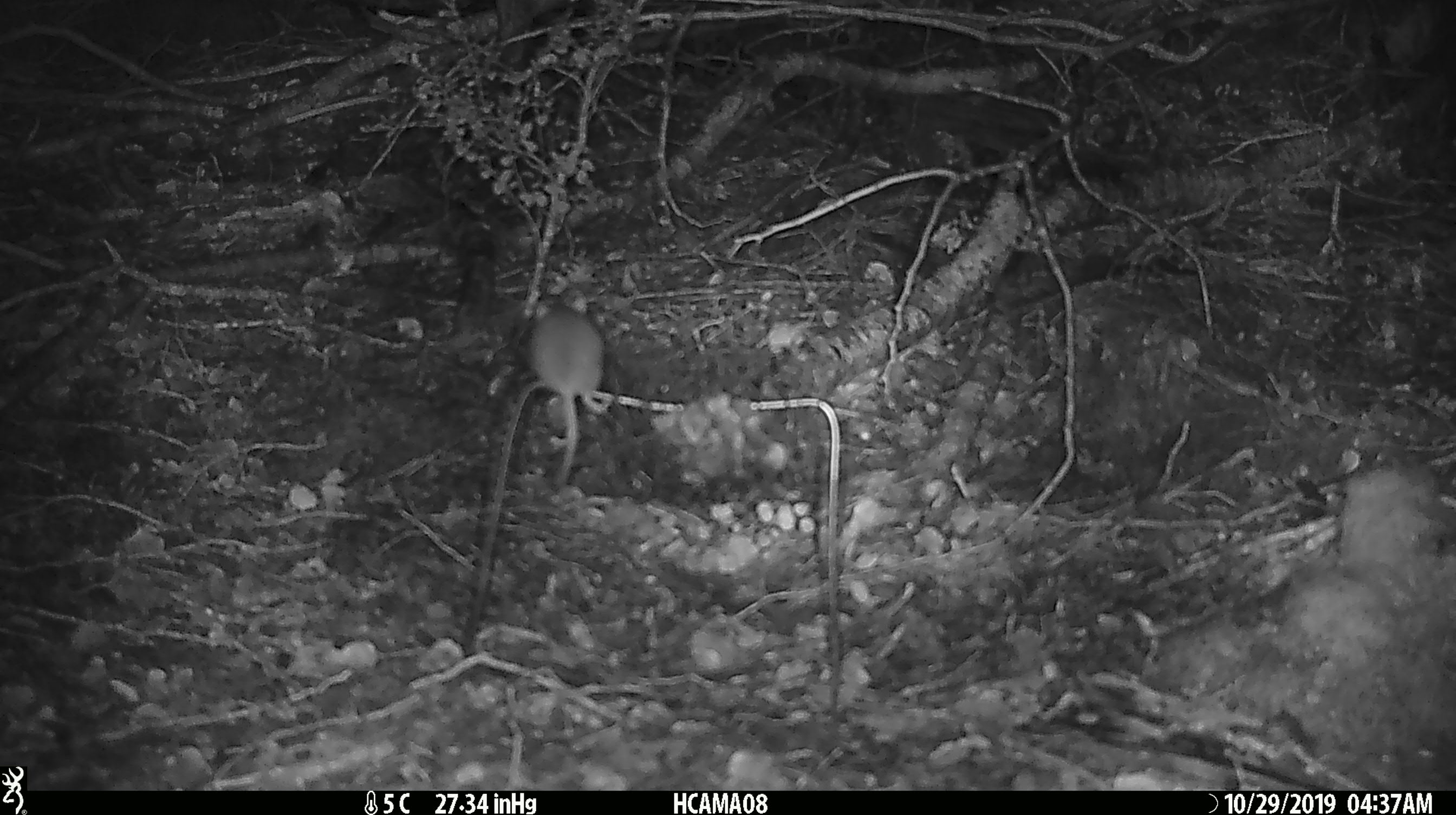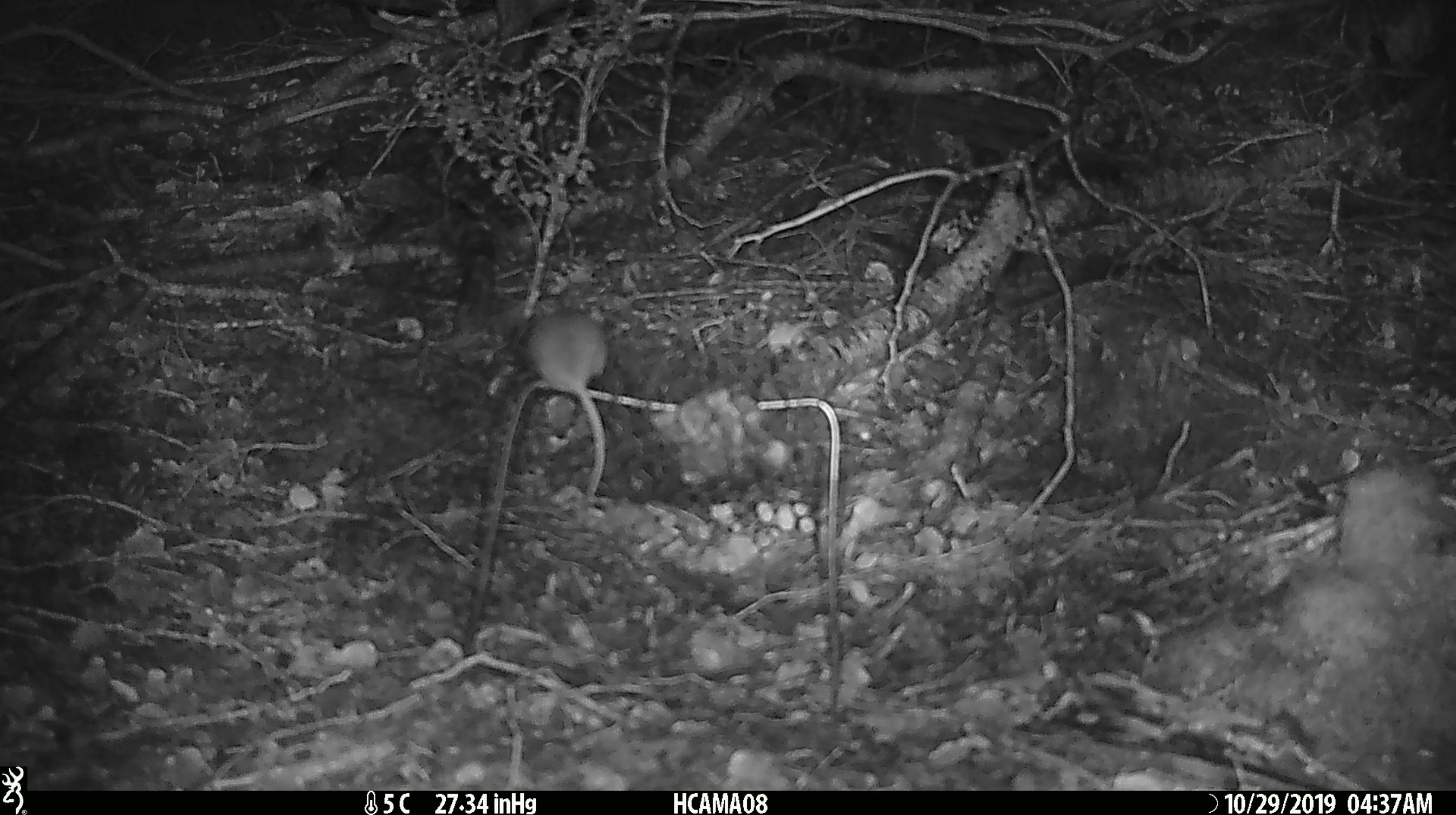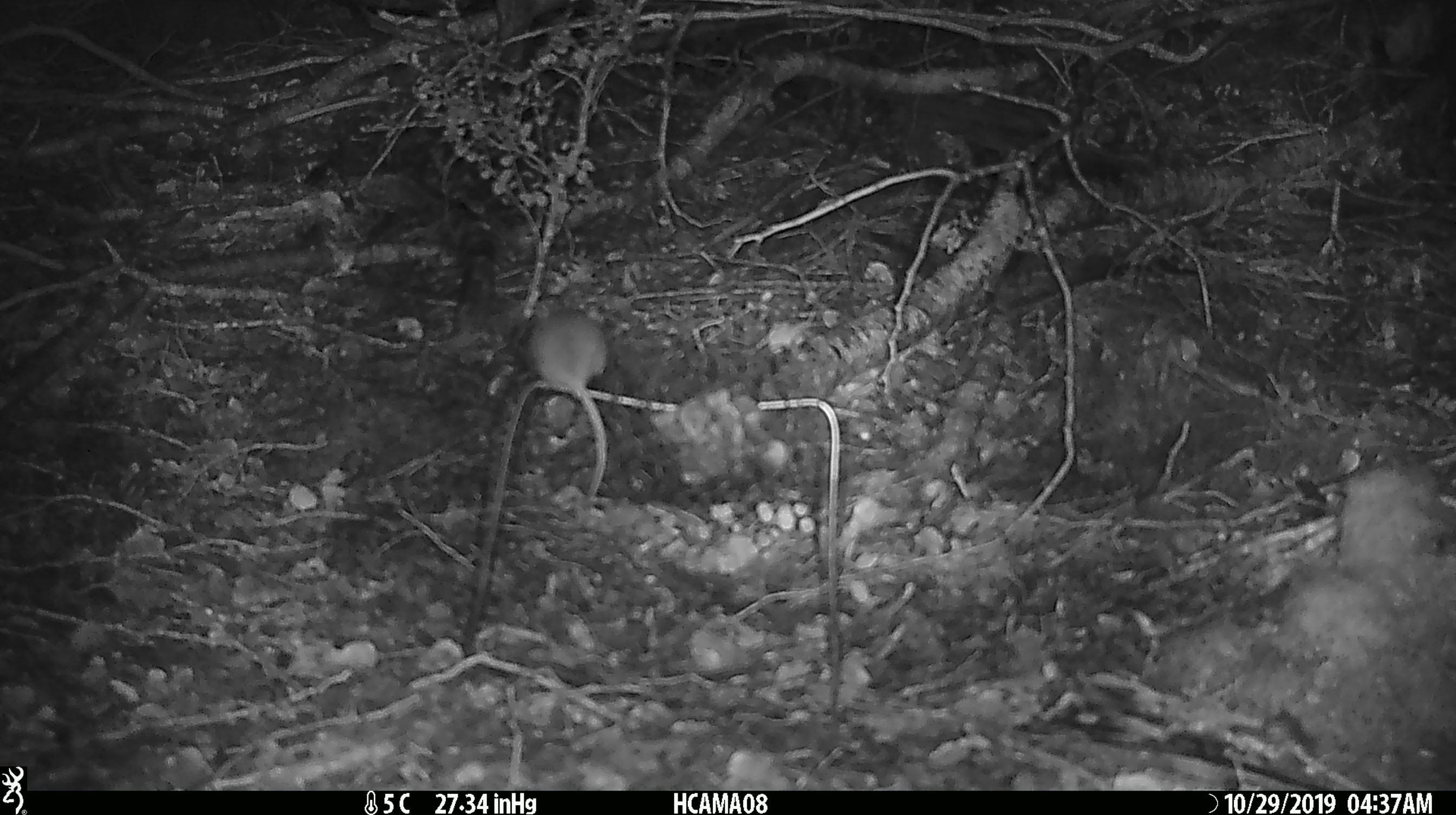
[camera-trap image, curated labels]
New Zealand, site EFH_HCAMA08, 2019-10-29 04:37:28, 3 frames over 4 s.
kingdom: Animalia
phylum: Chordata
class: Mammalia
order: Rodentia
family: Muridae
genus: Mus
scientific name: Mus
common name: mouse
Mouse (Mus).